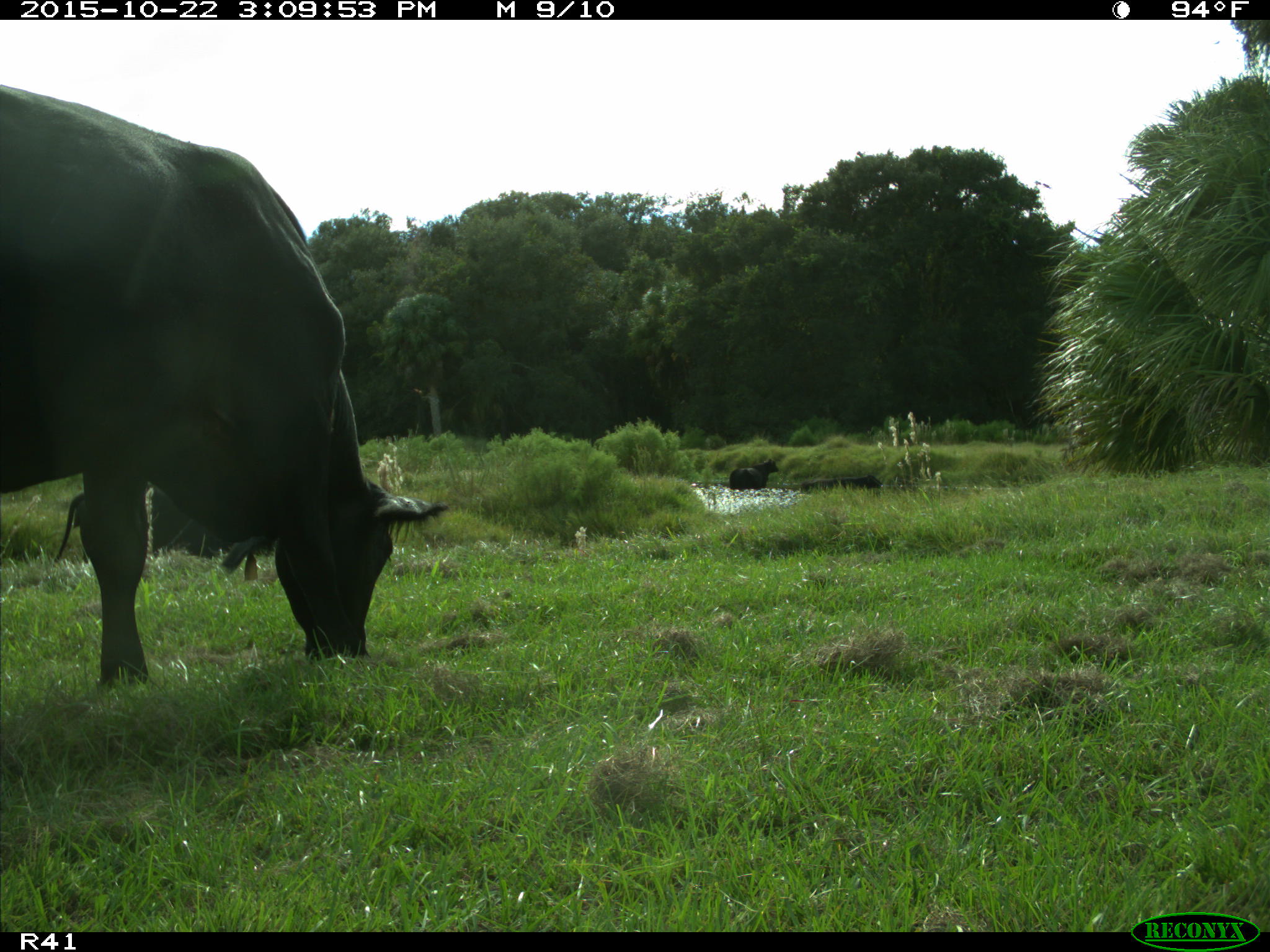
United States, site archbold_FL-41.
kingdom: Animalia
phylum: Chordata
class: Mammalia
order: Artiodactyla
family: Bovidae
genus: Bos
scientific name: Bos taurus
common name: domestic cow